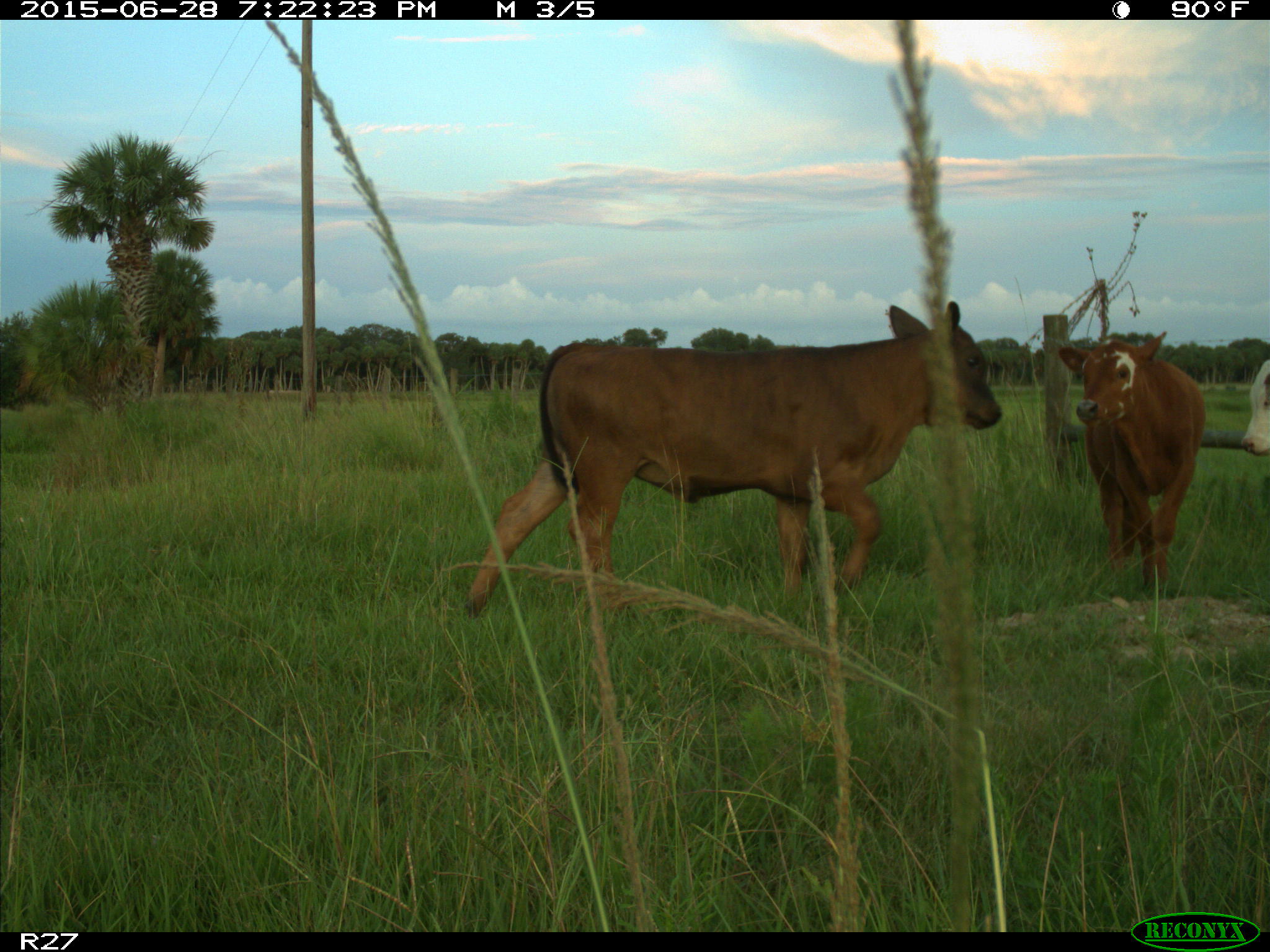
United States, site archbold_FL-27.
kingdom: Animalia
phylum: Chordata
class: Mammalia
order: Artiodactyla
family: Bovidae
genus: Bos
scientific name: Bos taurus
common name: domestic cow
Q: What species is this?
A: Bos taurus (domestic cow).